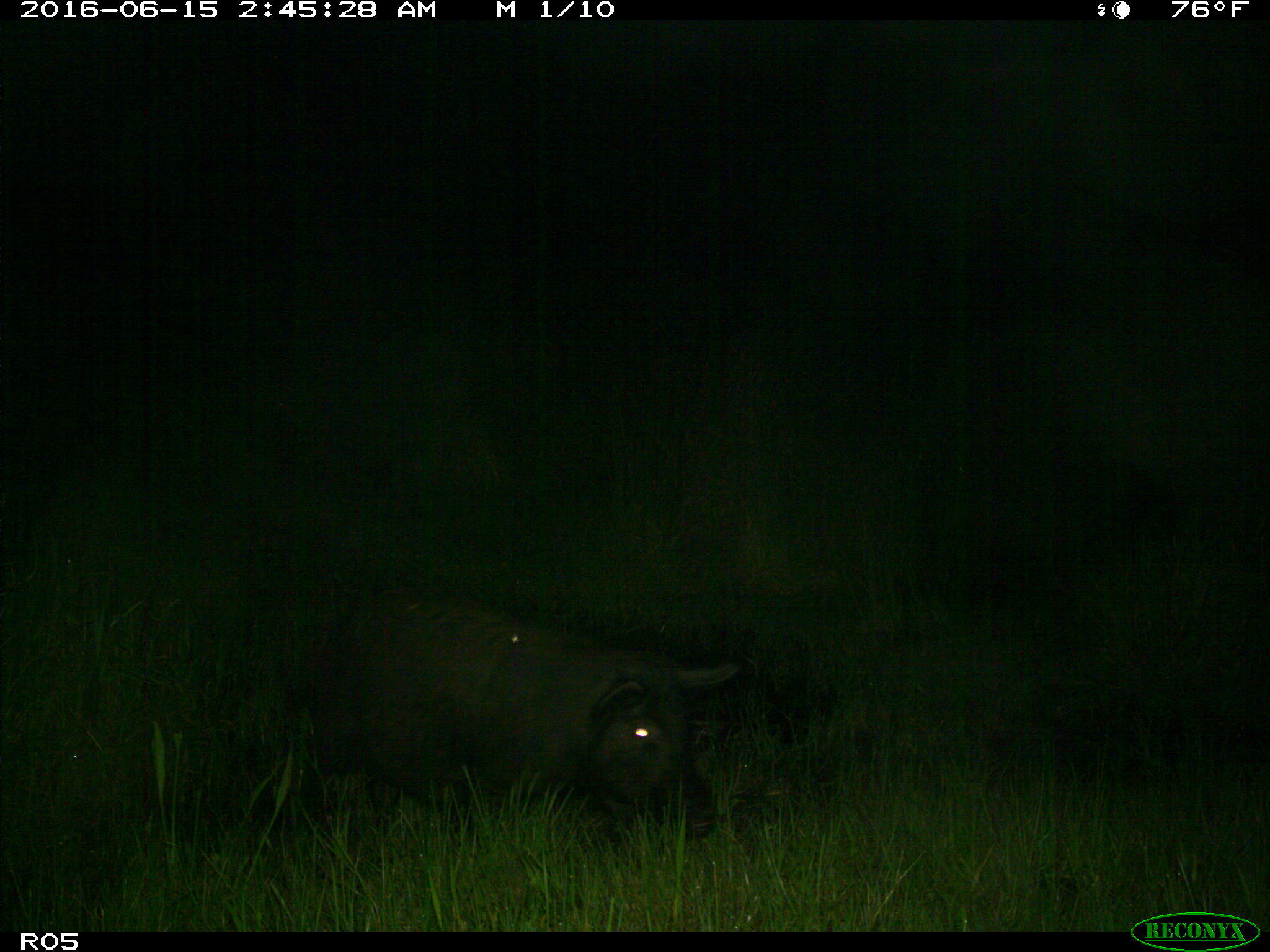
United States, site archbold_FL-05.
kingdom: Animalia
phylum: Chordata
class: Mammalia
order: Artiodactyla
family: Suidae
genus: Sus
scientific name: Sus scrofa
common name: wild boar